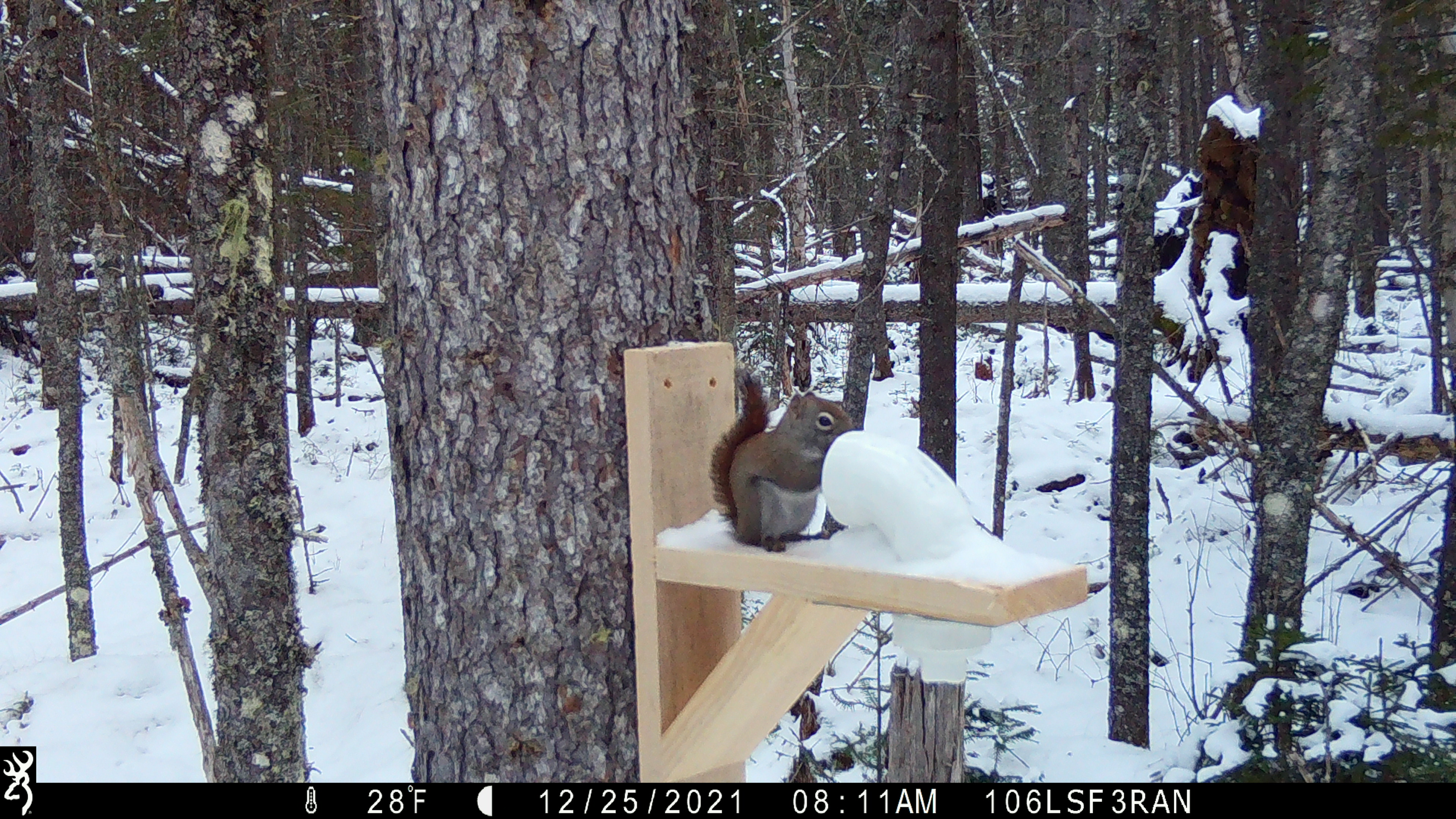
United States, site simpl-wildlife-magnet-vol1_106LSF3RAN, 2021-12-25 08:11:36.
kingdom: Animalia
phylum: Chordata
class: Mammalia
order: Rodentia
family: Sciuridae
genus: Tamiasciurus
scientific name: Tamiasciurus hudsonicus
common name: red squirrel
Red squirrel (Tamiasciurus hudsonicus).